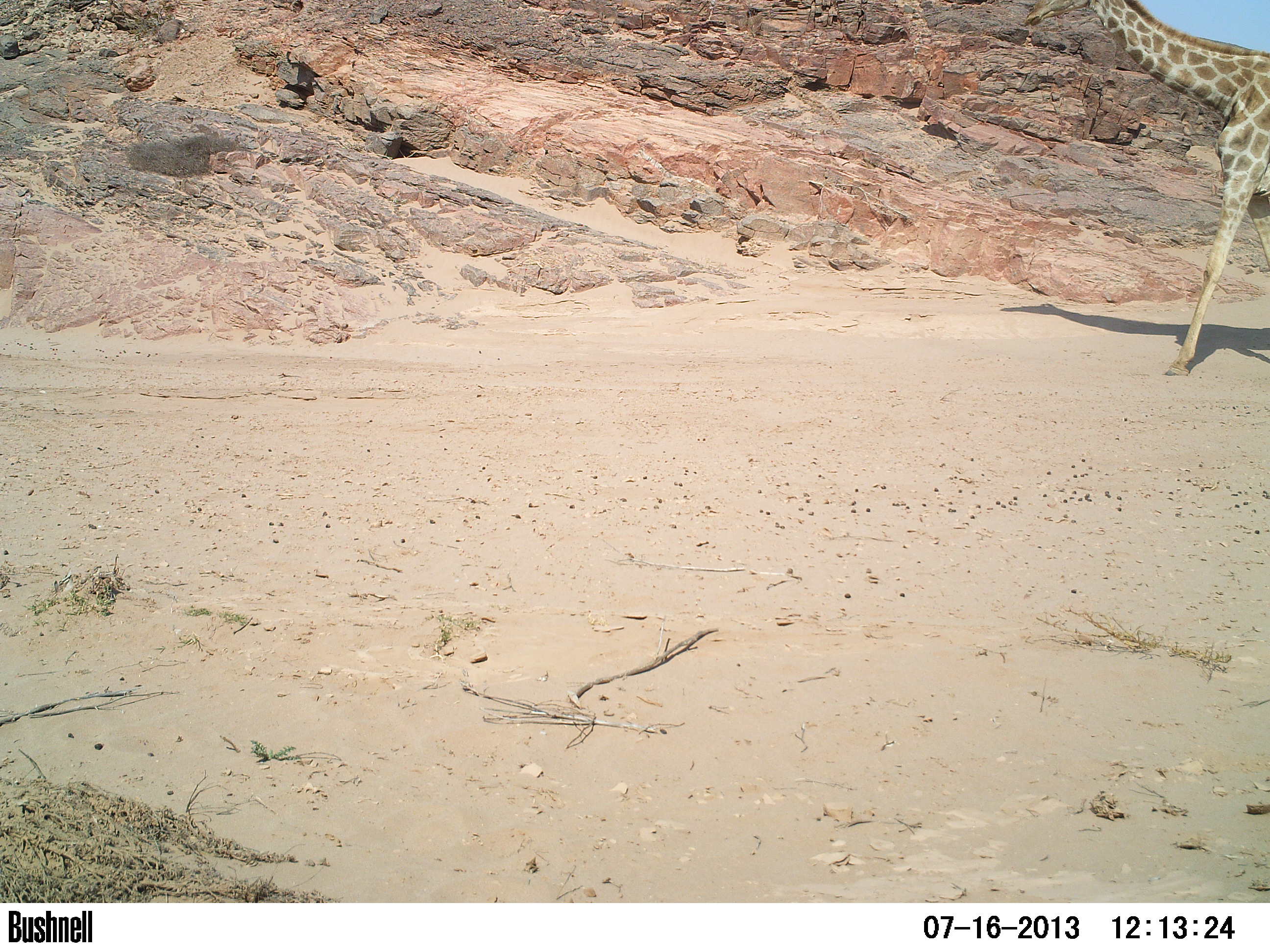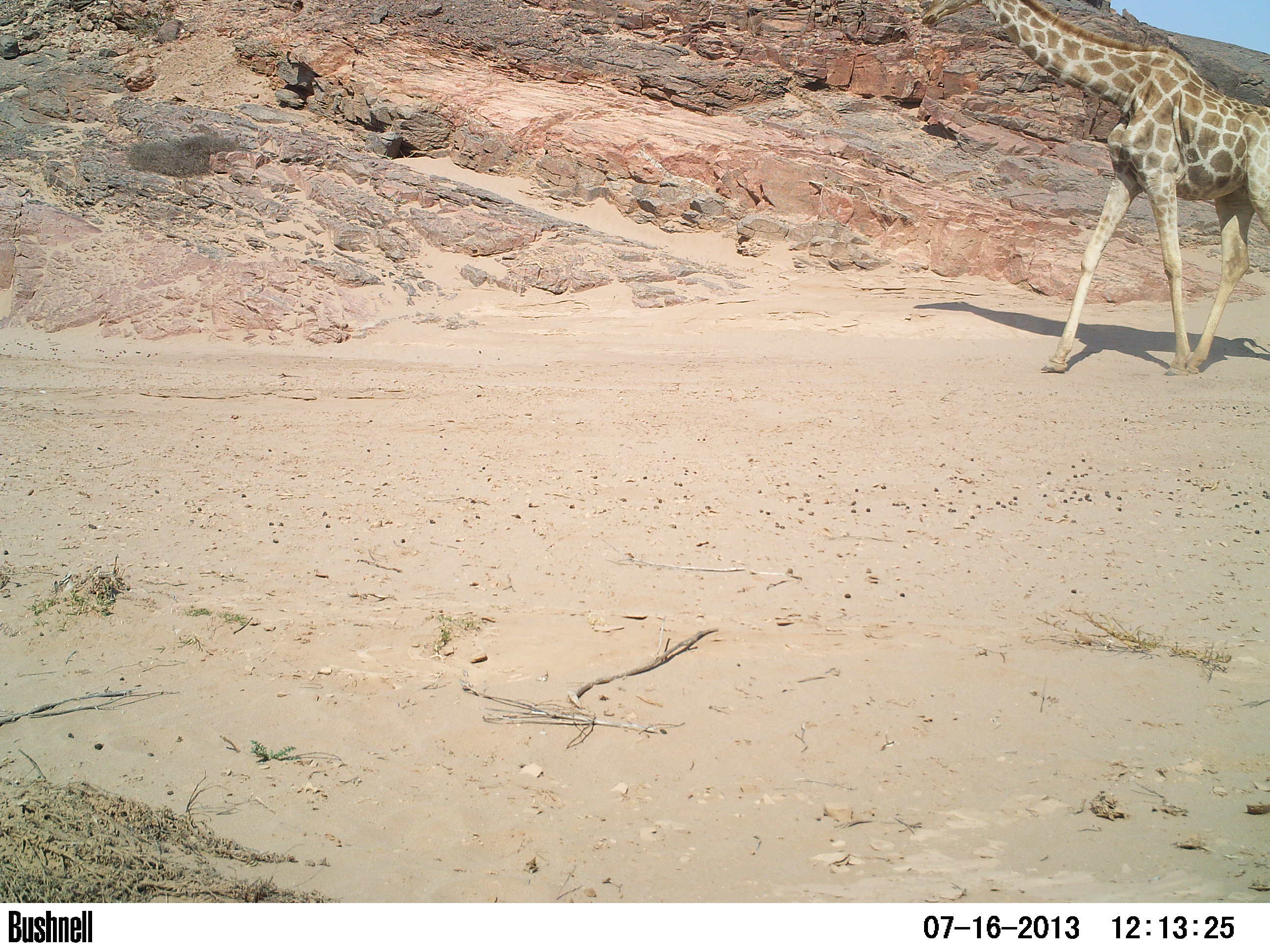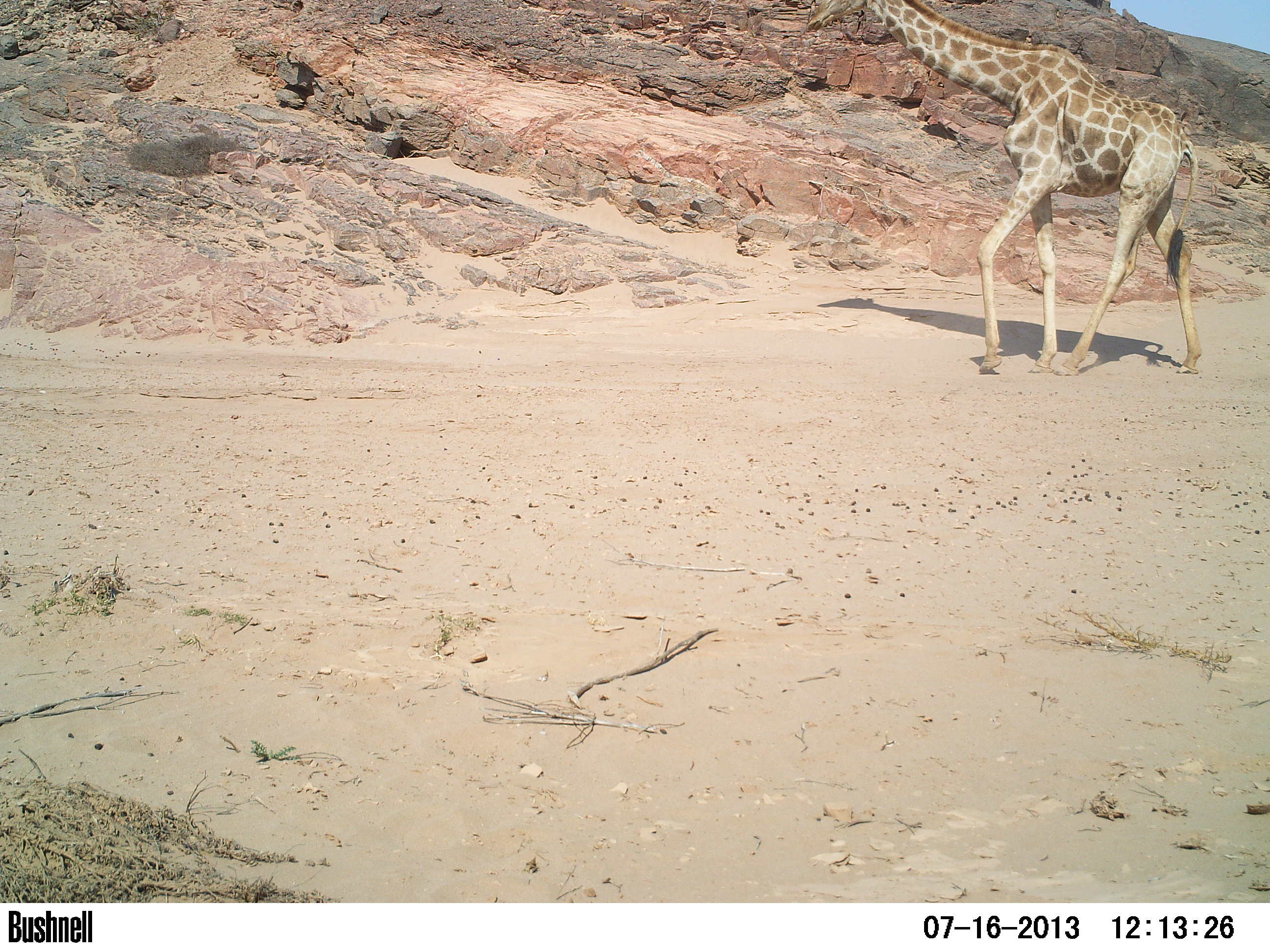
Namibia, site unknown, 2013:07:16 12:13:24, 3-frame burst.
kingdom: Animalia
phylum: Chordata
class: Mammalia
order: Artiodactyla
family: Giraffidae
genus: Giraffa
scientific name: Giraffa camelopardalis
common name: giraffe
Giraffa camelopardalis (giraffe).